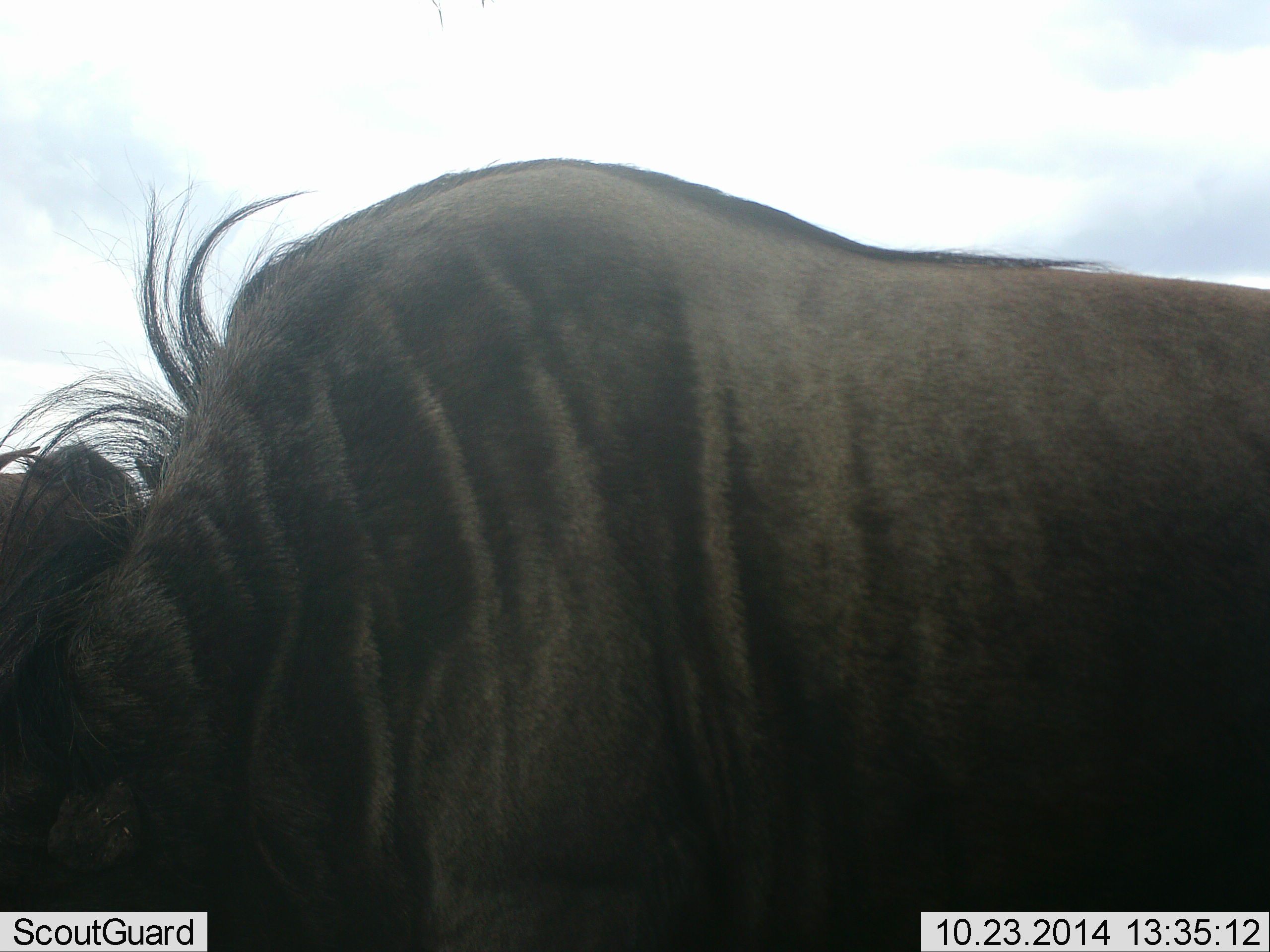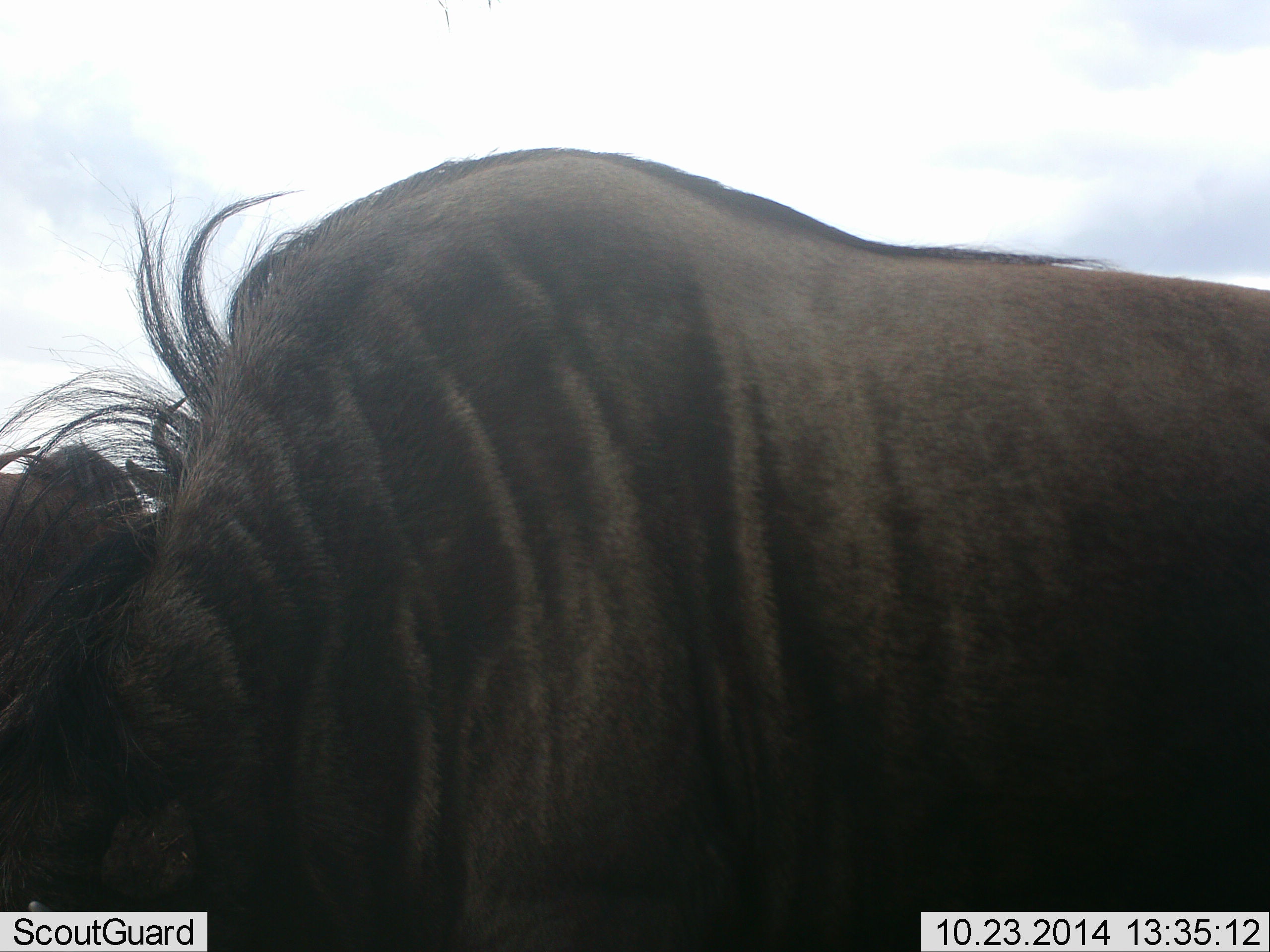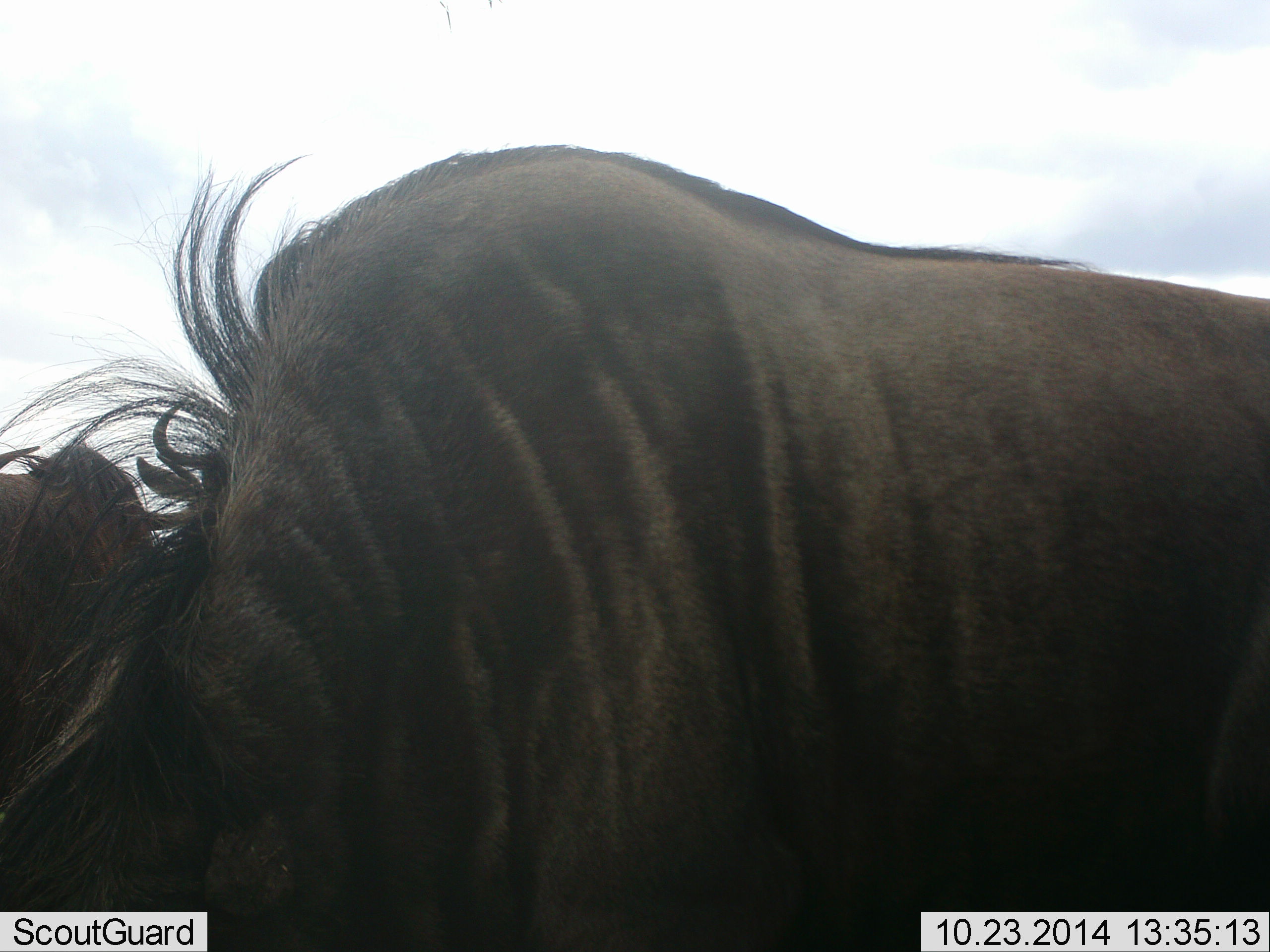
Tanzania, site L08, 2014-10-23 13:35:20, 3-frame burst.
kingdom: Animalia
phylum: Chordata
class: Mammalia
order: Artiodactyla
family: Bovidae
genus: Connochaetes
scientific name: Connochaetes taurinus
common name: blue wildebeest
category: wildebeest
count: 2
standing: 70%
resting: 10%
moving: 0%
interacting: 0%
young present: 0%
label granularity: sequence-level